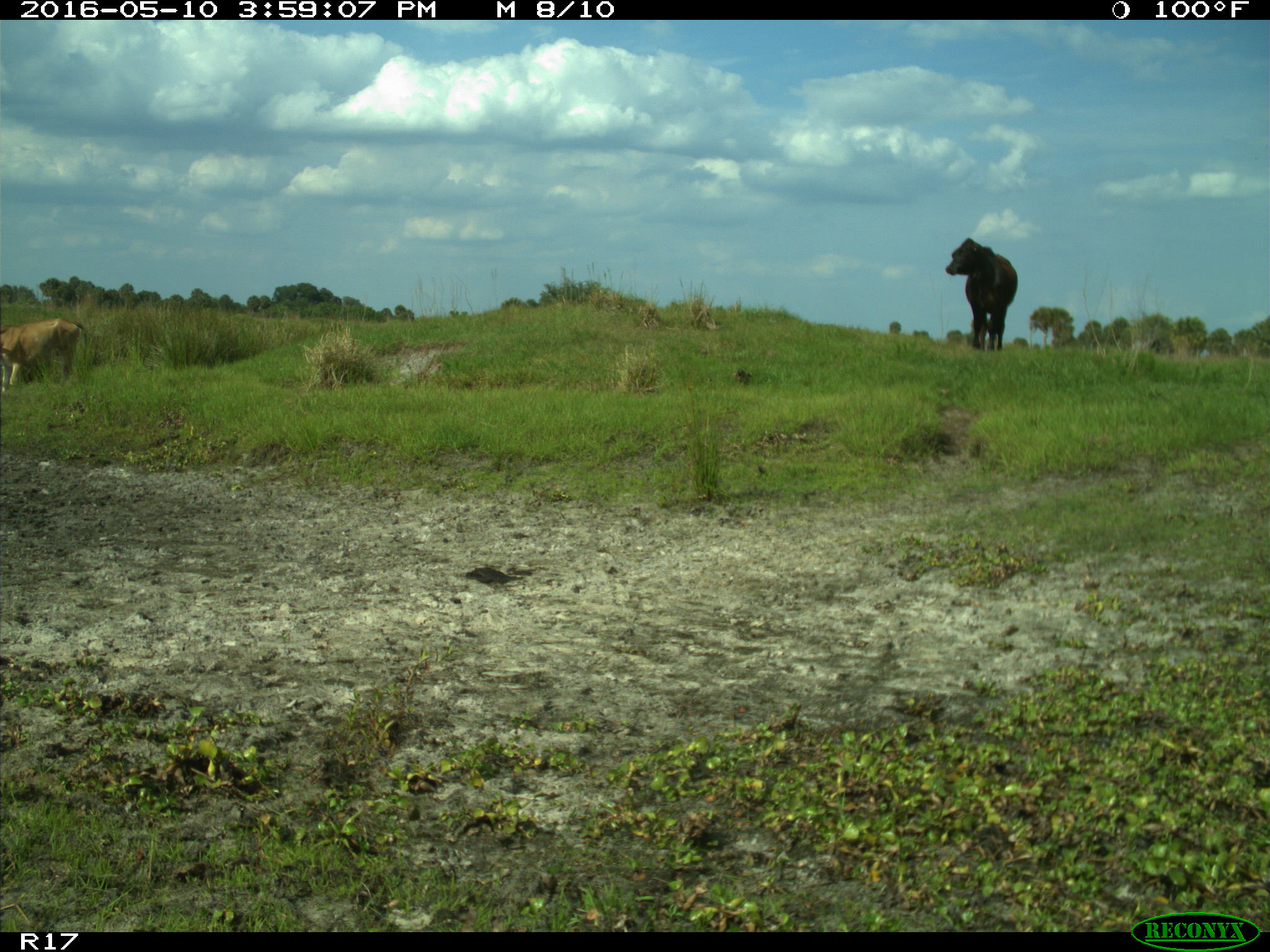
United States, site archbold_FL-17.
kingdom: Animalia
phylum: Chordata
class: Mammalia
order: Artiodactyla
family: Bovidae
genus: Bos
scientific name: Bos taurus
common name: domestic cow